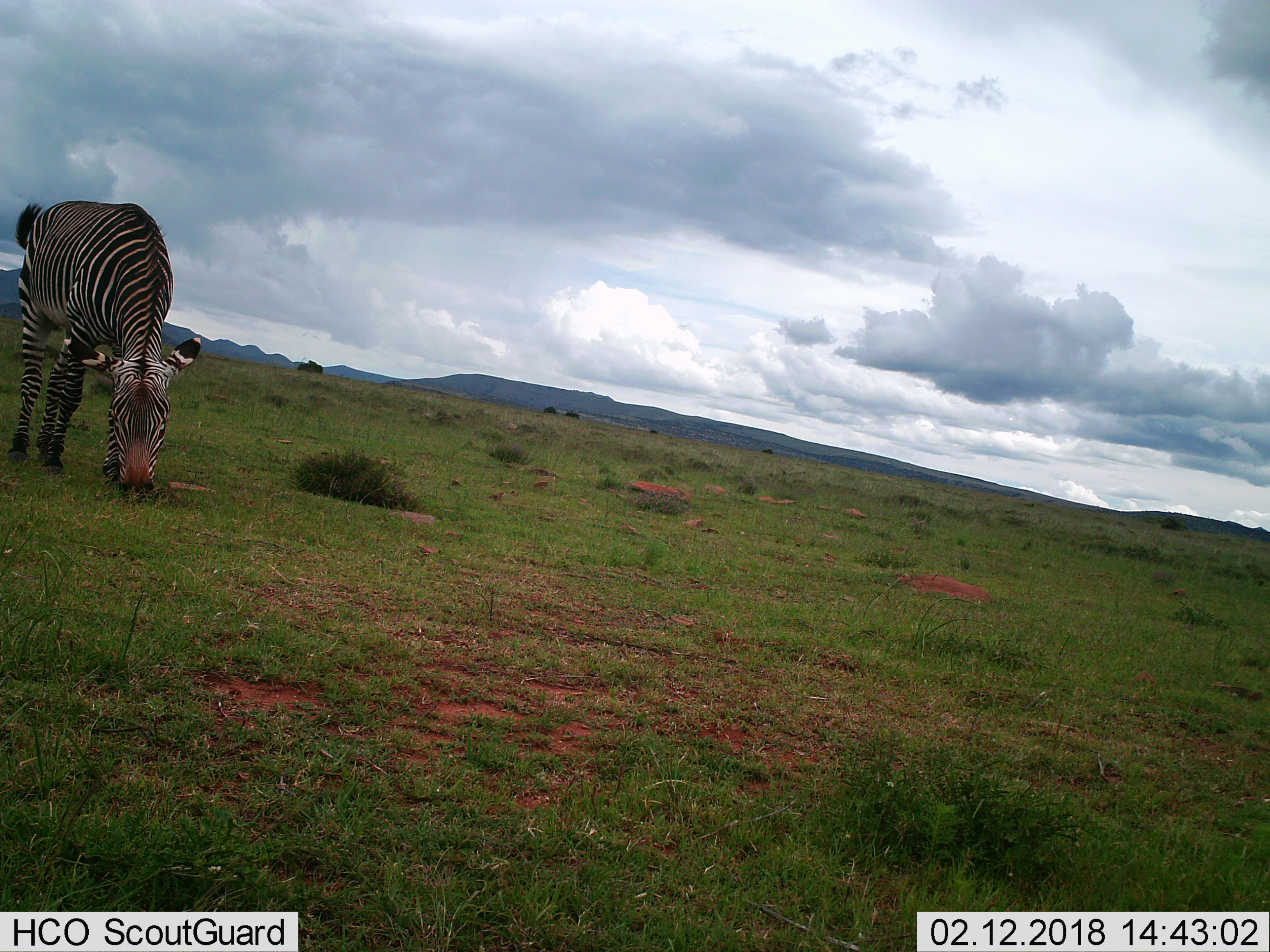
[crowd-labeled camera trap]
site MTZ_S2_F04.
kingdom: Animalia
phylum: Chordata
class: Mammalia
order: Perissodactyla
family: Equidae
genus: Equus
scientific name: Equus zebra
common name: mountain zebra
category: zebramountain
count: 1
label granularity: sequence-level